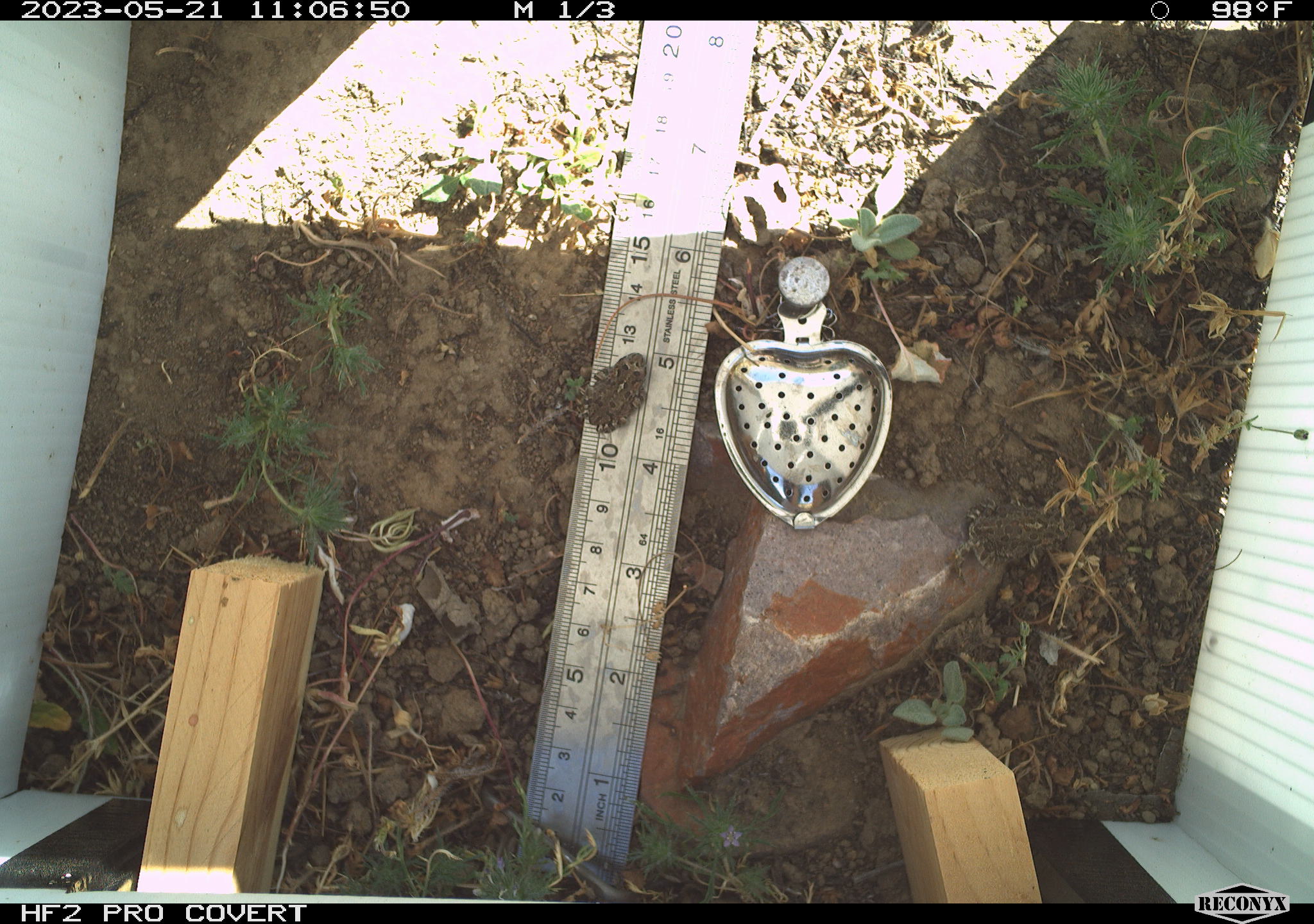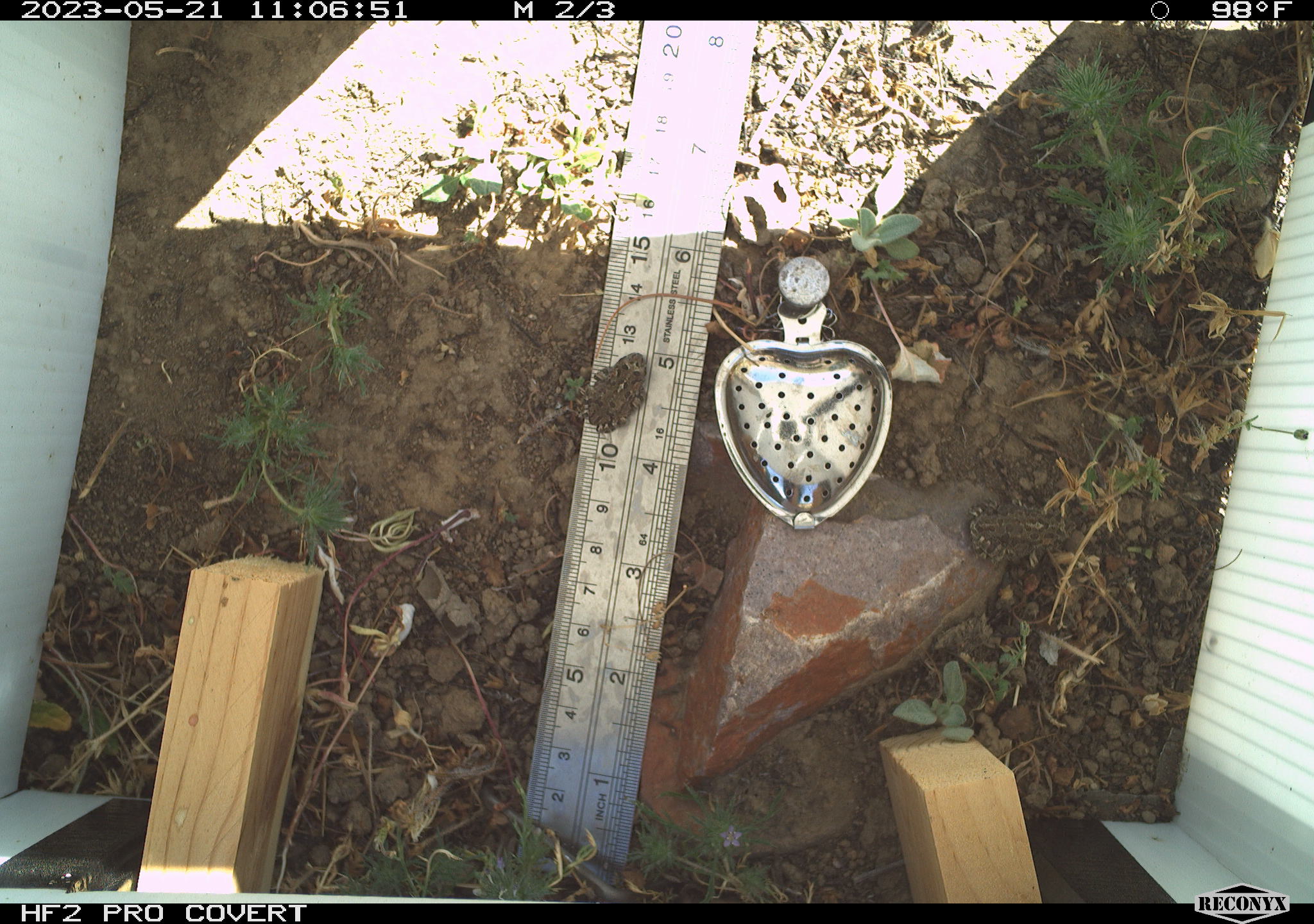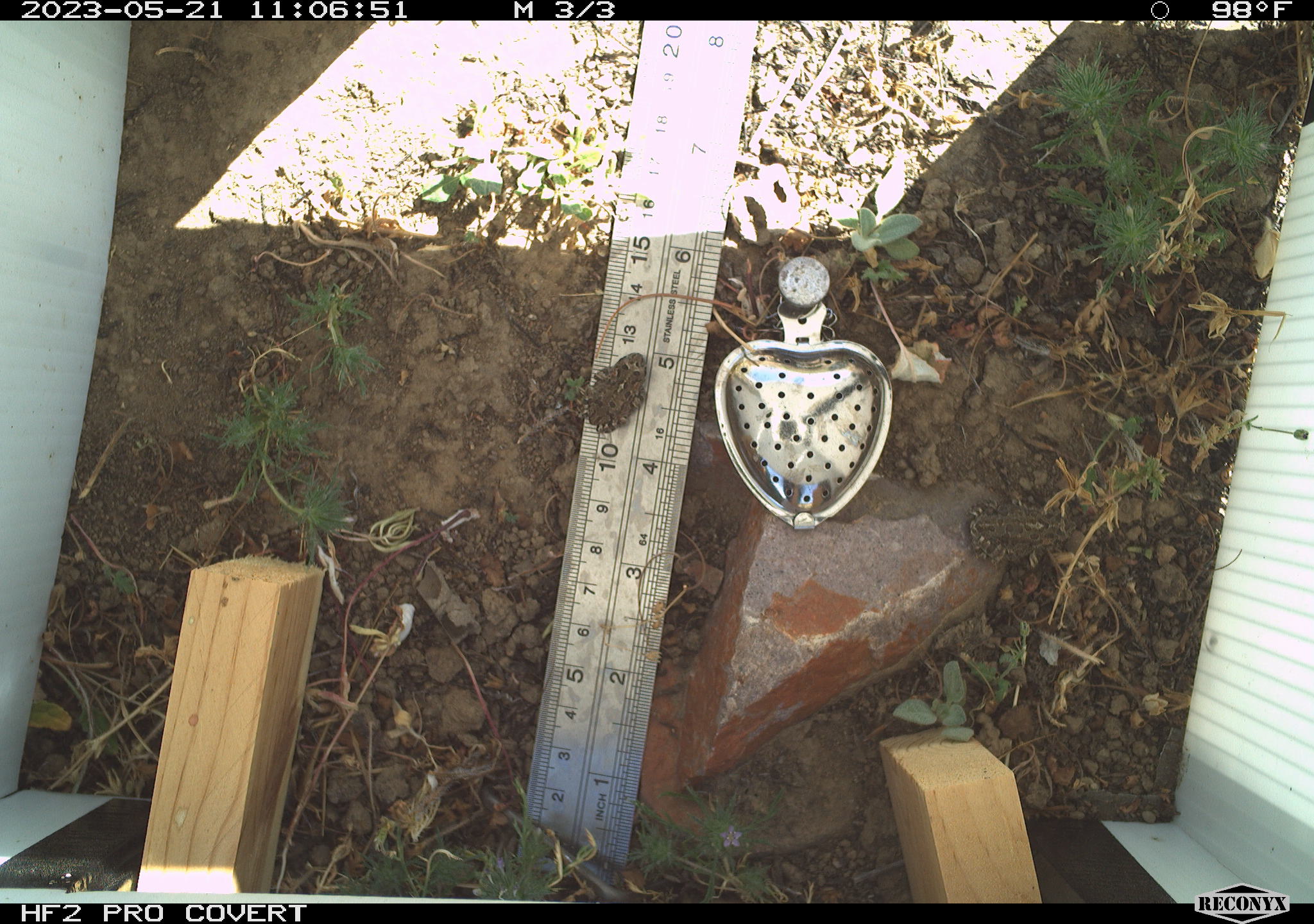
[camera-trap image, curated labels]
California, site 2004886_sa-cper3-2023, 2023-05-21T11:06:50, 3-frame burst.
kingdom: Animalia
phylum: Chordata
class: Amphibia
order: Anura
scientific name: Anura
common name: frogs